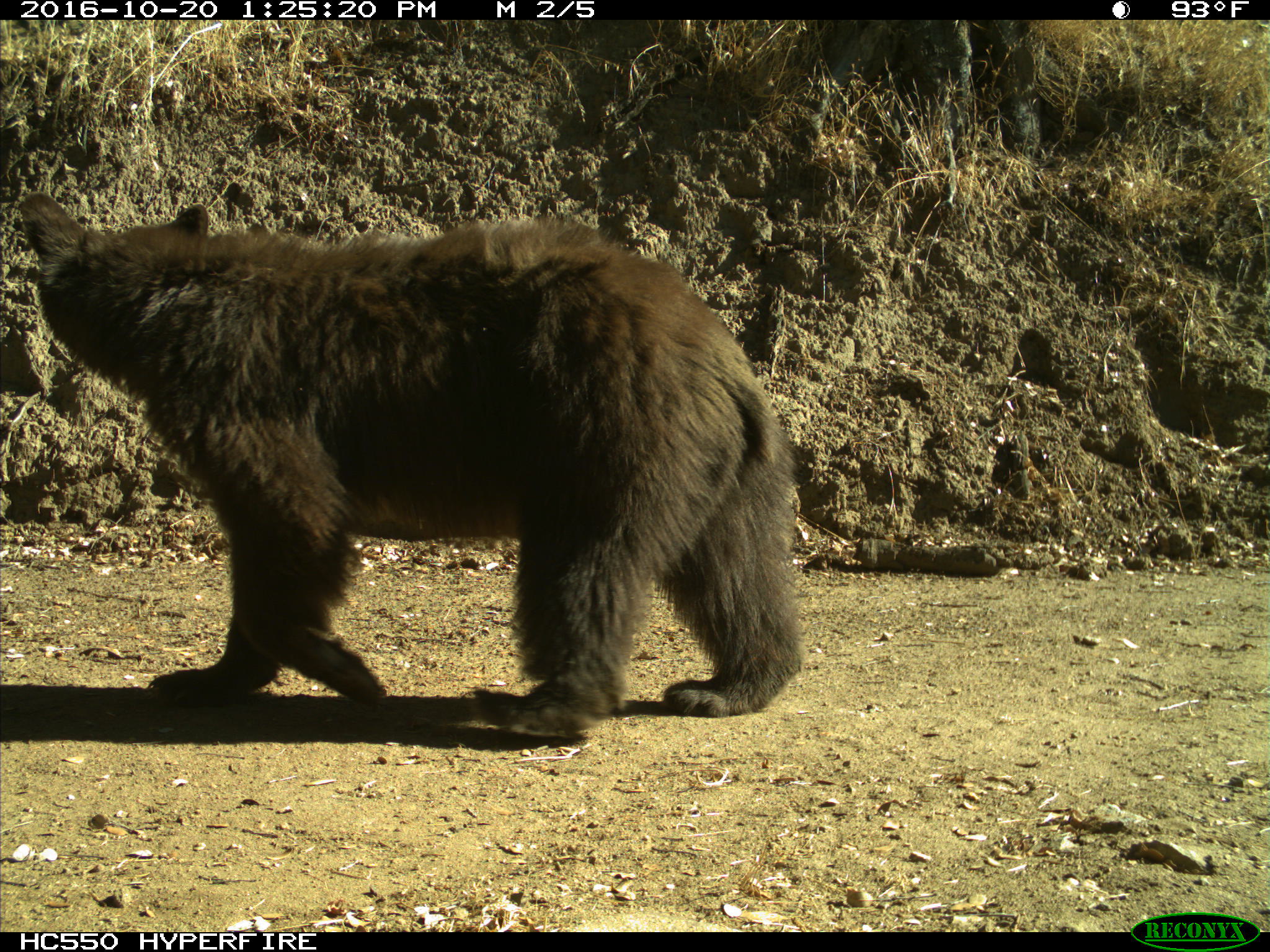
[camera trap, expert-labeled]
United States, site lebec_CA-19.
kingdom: Animalia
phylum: Chordata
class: Mammalia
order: Carnivora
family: Ursidae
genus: Ursus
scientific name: Ursus americanus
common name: american black bear